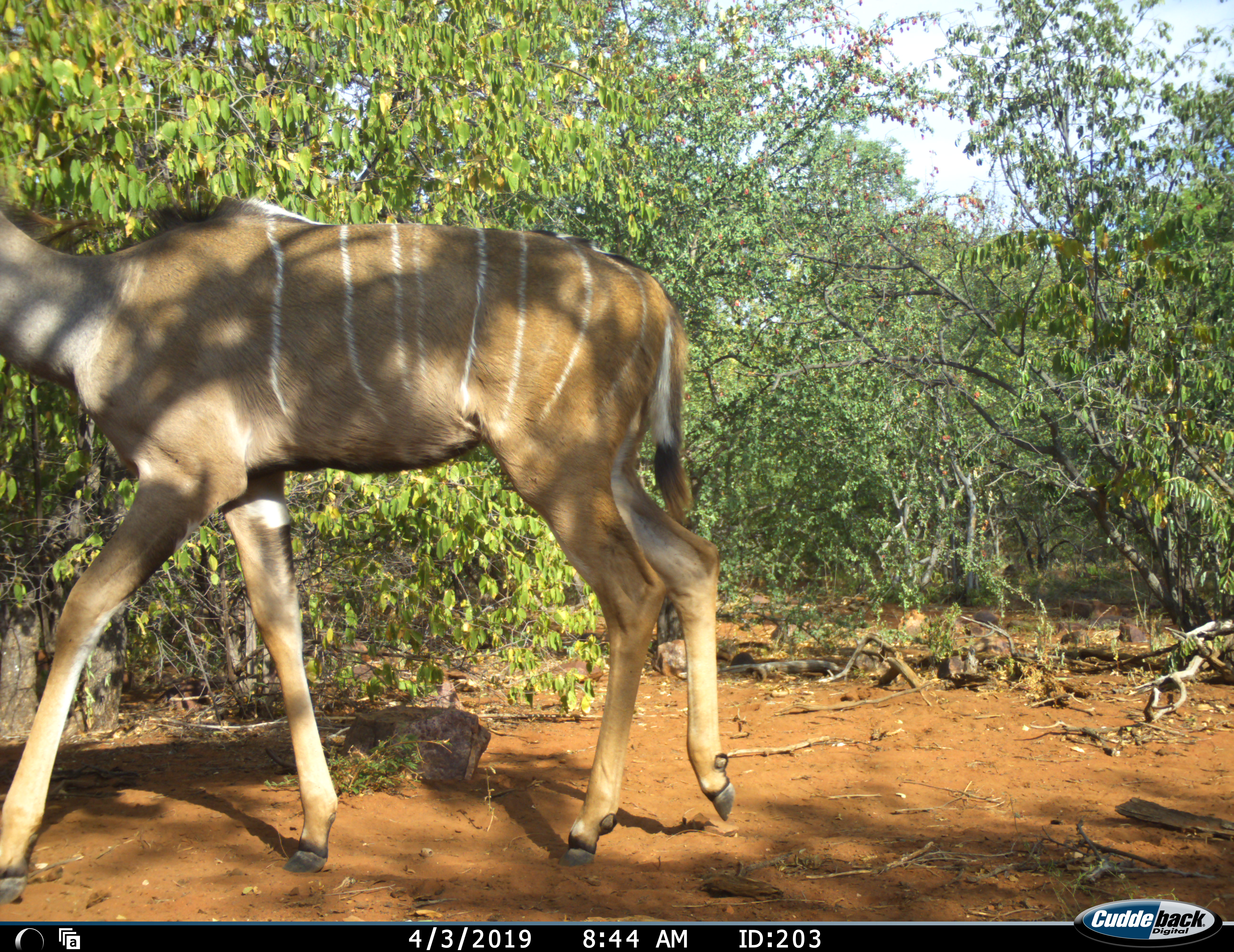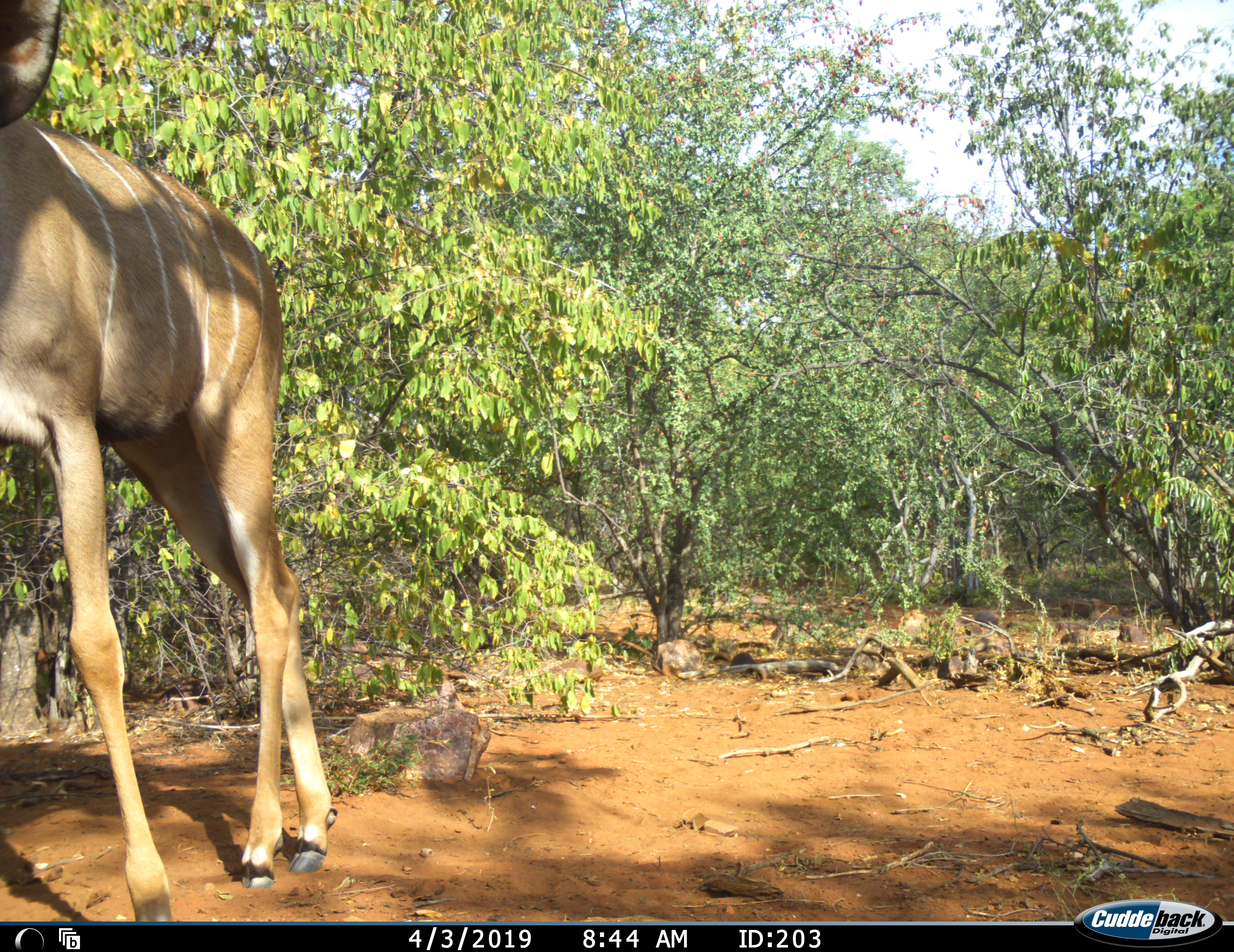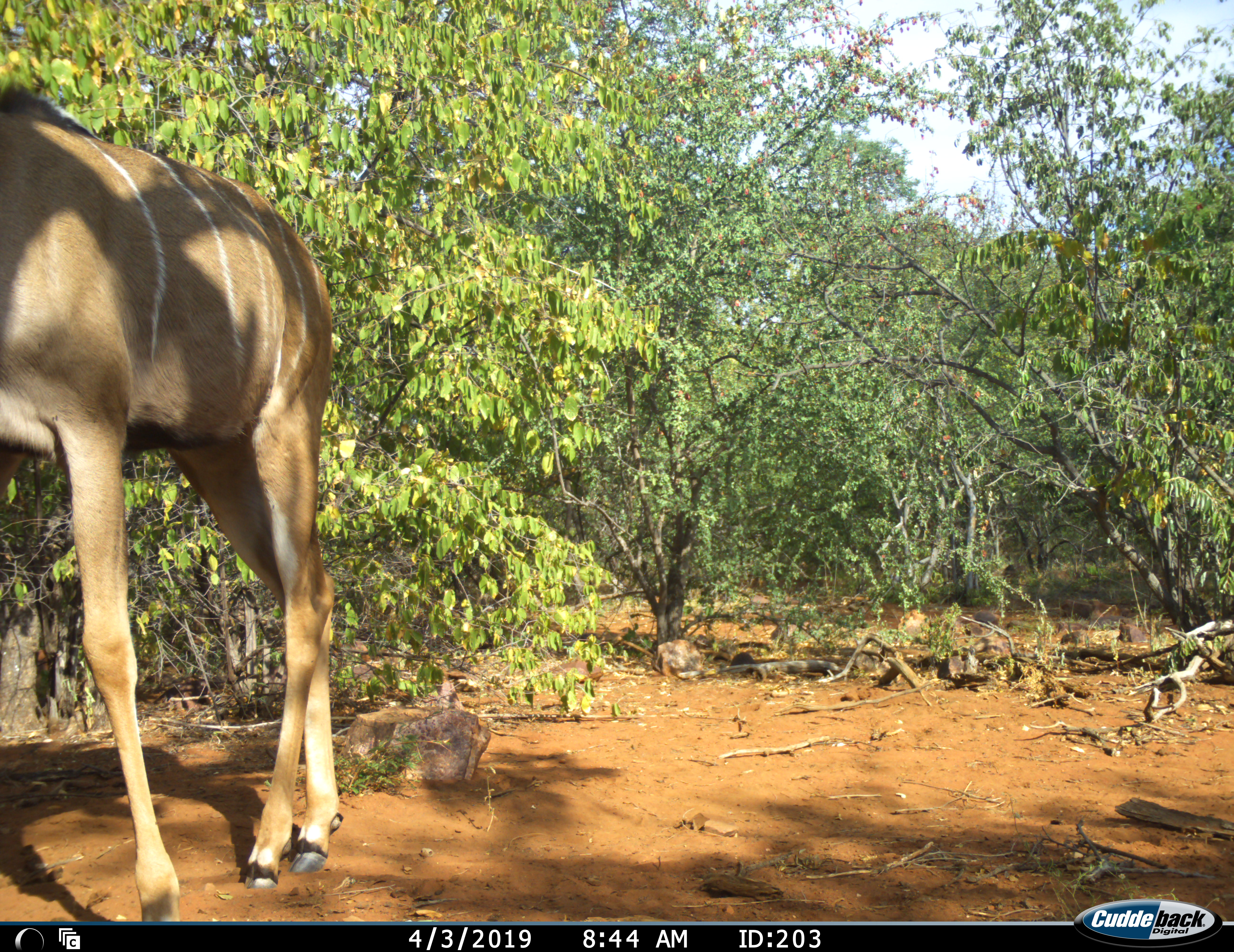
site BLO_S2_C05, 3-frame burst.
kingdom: Animalia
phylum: Chordata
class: Mammalia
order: Artiodactyla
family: Bovidae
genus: Tragelaphus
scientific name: Tragelaphus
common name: kudu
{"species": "kudu (Tragelaphus)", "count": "1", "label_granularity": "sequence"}